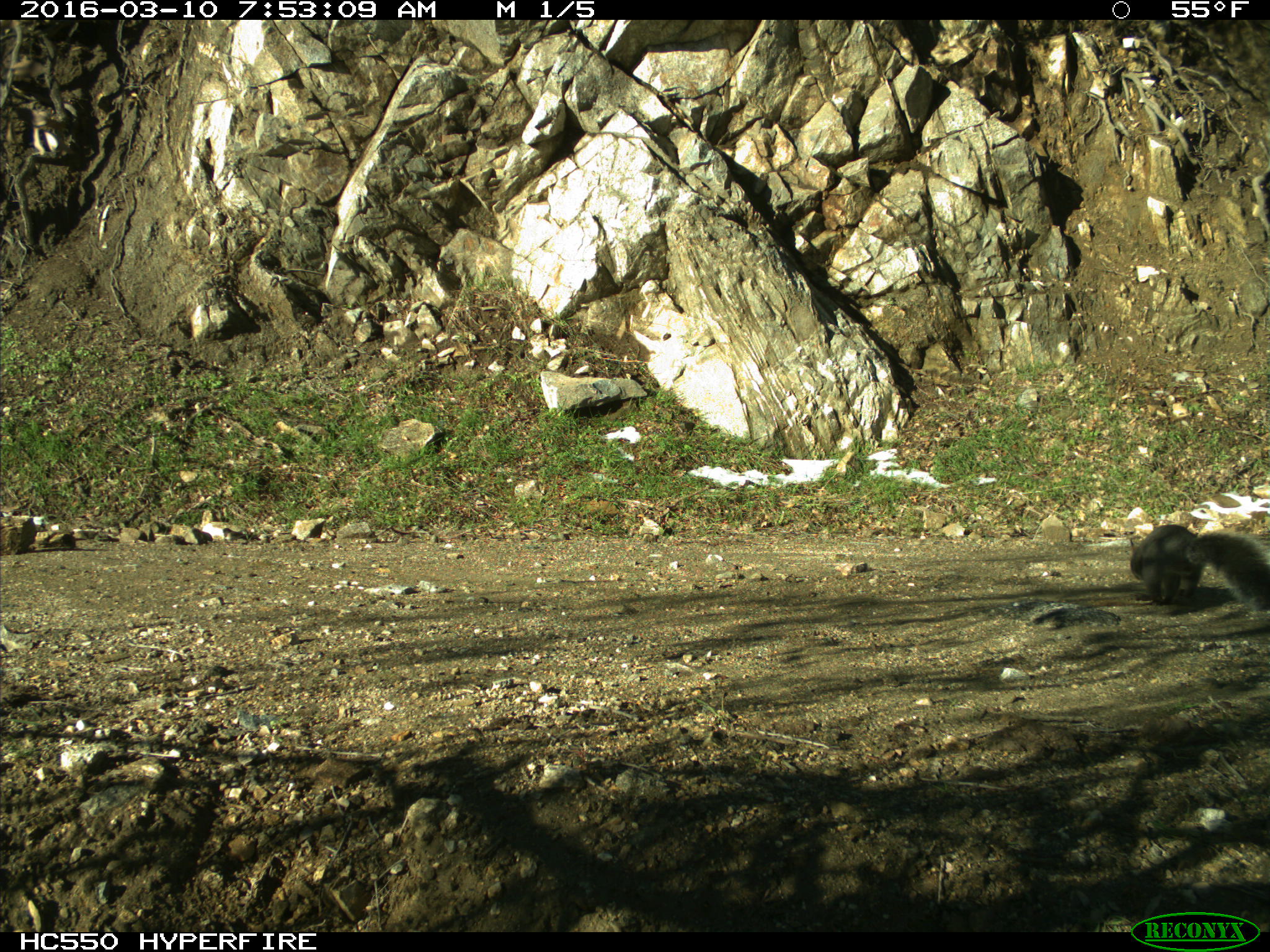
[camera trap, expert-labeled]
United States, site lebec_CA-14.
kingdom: Animalia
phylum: Chordata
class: Mammalia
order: Rodentia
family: Sciuridae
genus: Sciurus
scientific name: Sciurus carolinensis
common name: eastern gray squirrel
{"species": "Sciurus carolinensis (eastern gray squirrel)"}